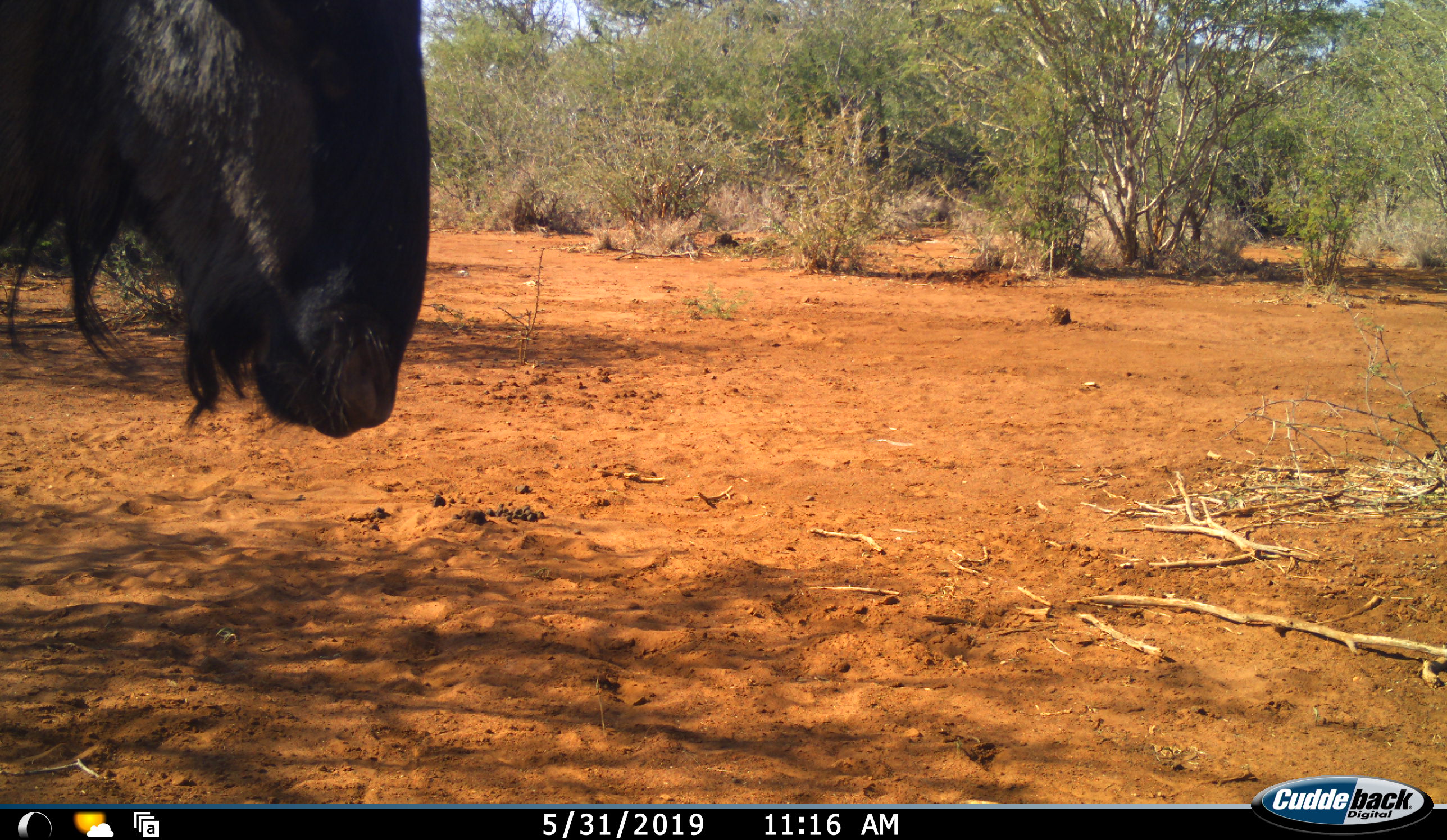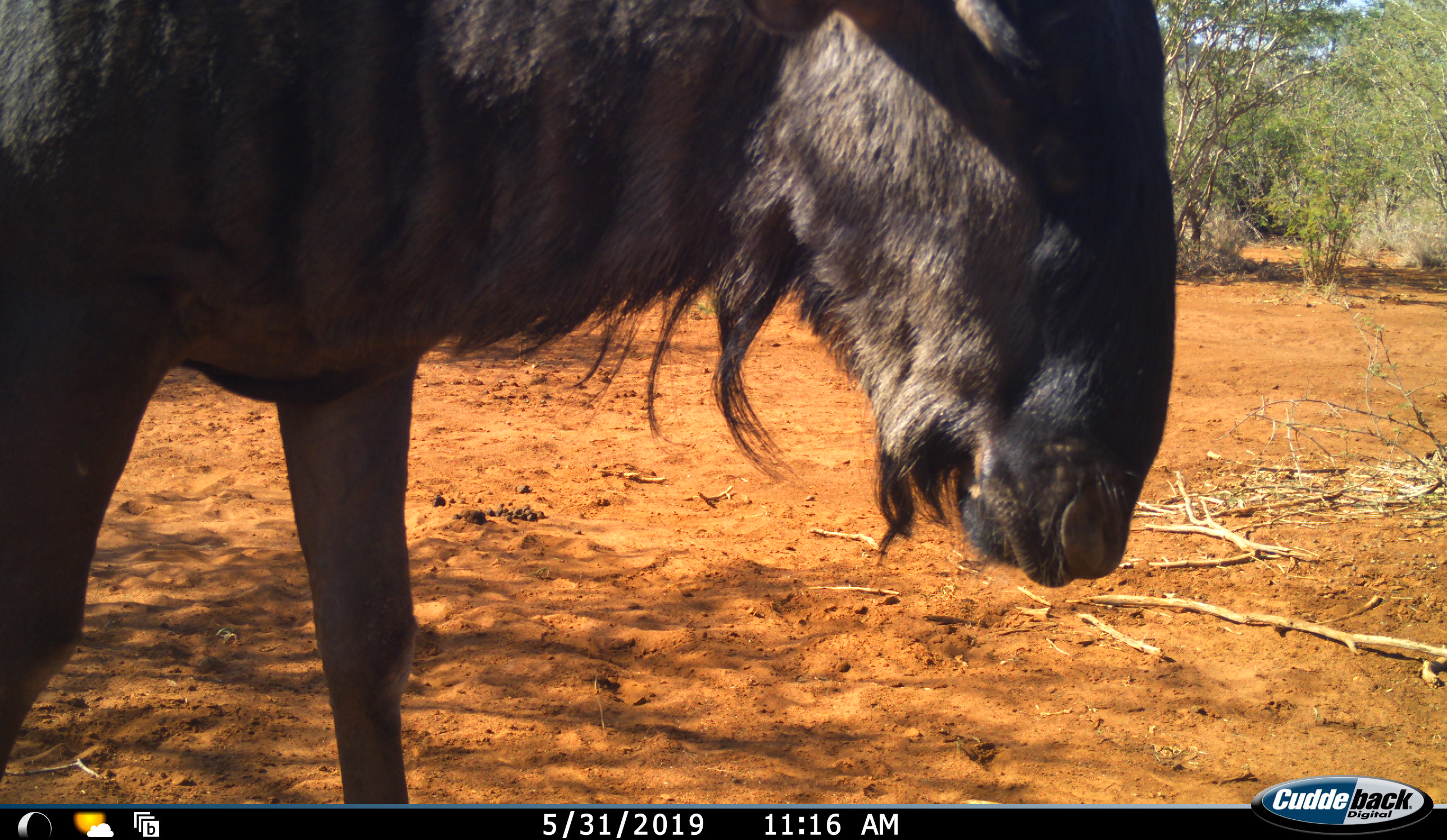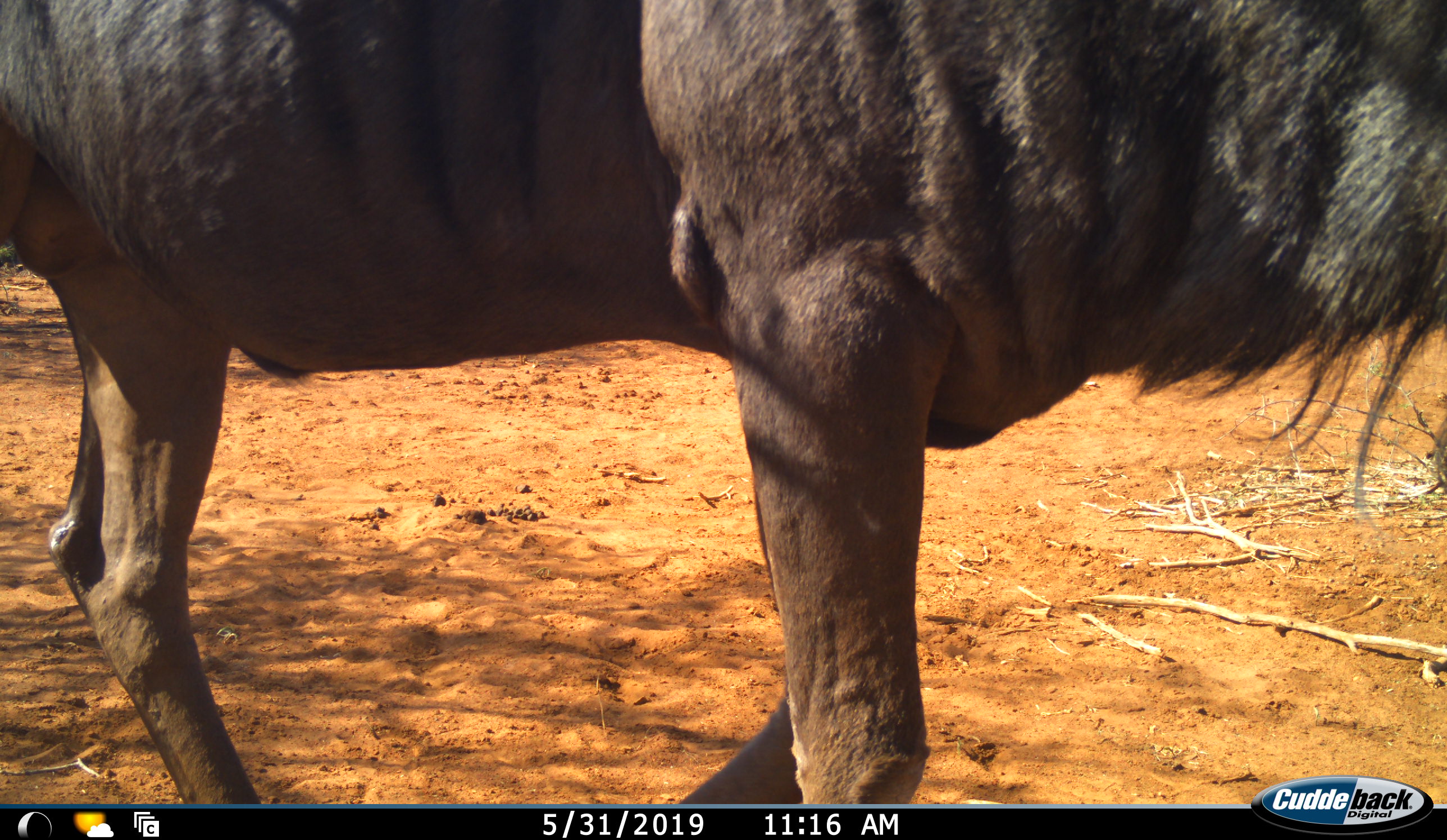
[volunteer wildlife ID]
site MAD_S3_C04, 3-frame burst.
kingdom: Animalia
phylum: Chordata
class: Mammalia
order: Artiodactyla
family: Bovidae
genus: Connochaetes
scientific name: Connochaetes taurinus taurinus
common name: blue wildebeest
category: wildebeestblue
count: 1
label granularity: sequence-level